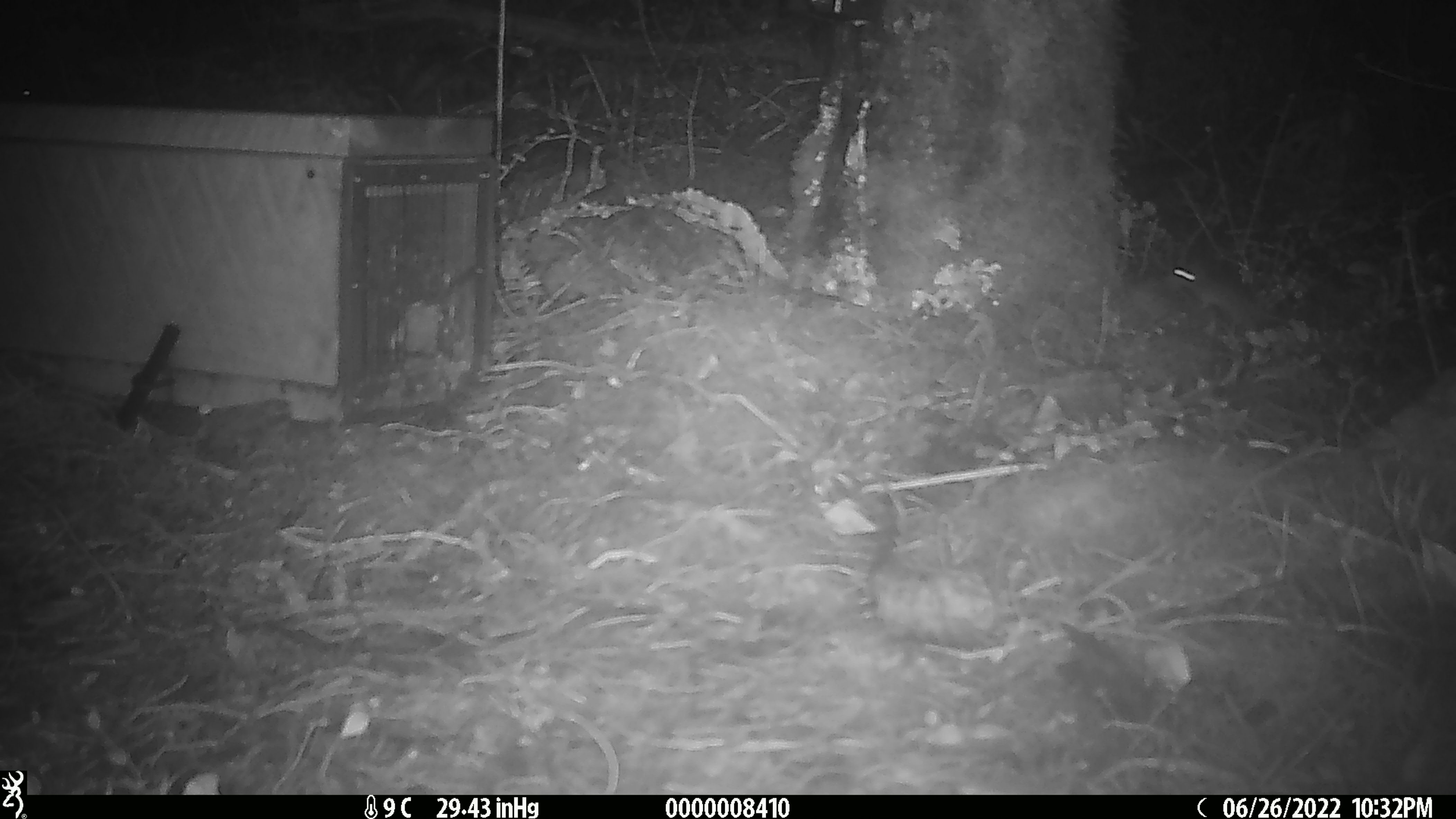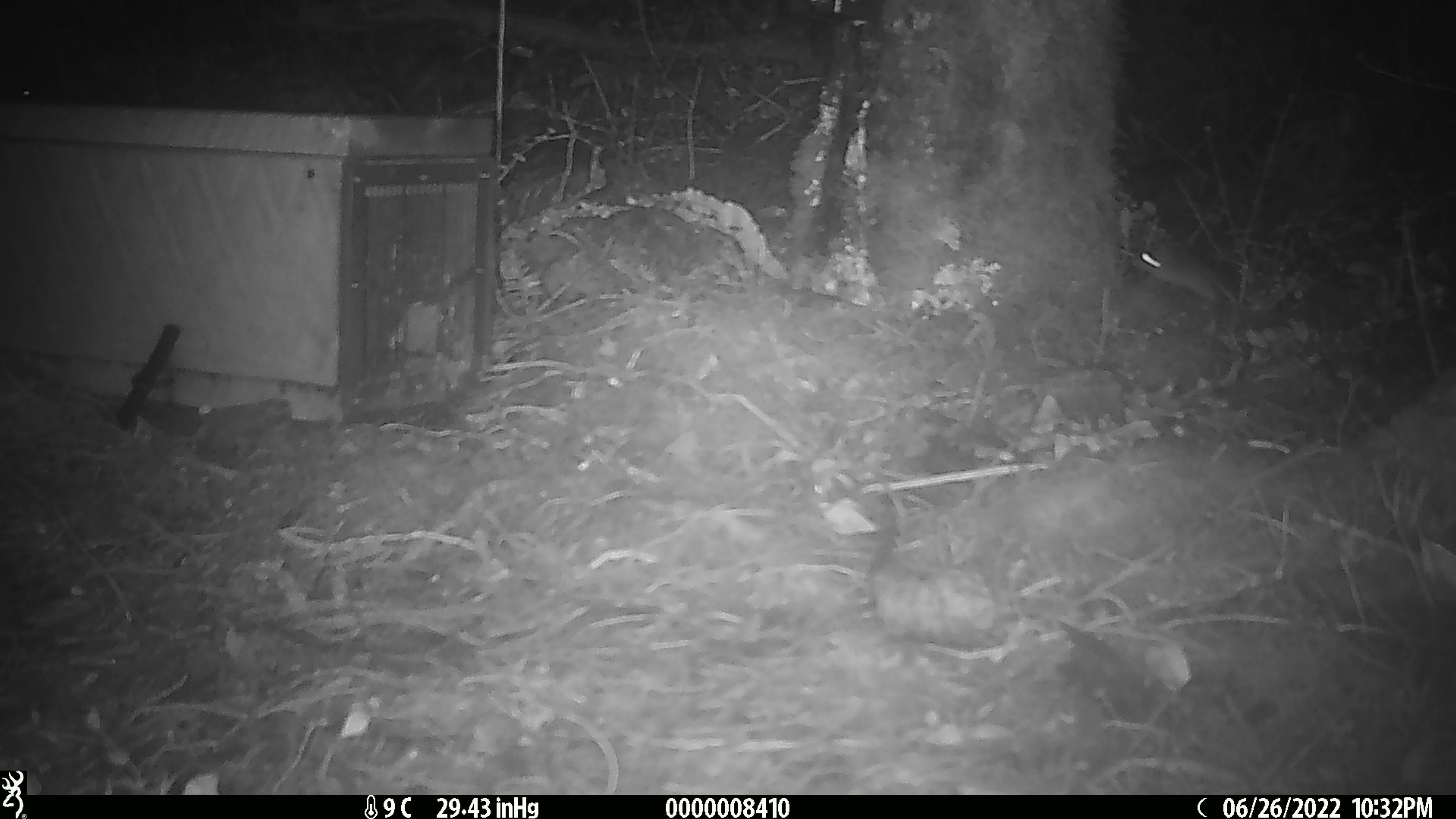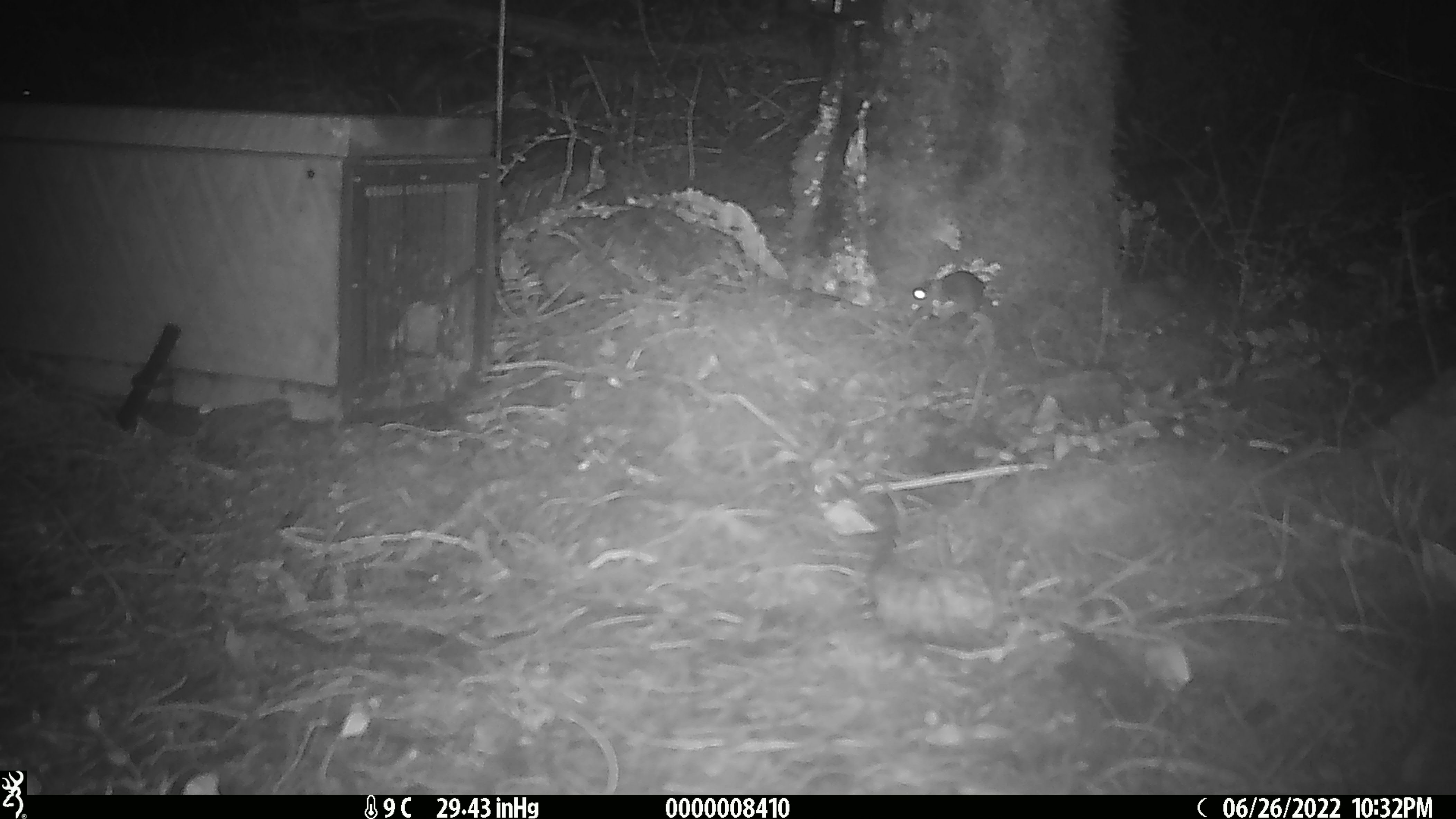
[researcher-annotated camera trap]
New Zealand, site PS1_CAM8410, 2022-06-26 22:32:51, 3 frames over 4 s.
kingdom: Animalia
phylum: Chordata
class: Mammalia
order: Rodentia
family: Muridae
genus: Mus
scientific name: Mus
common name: mouse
Mouse (Mus).